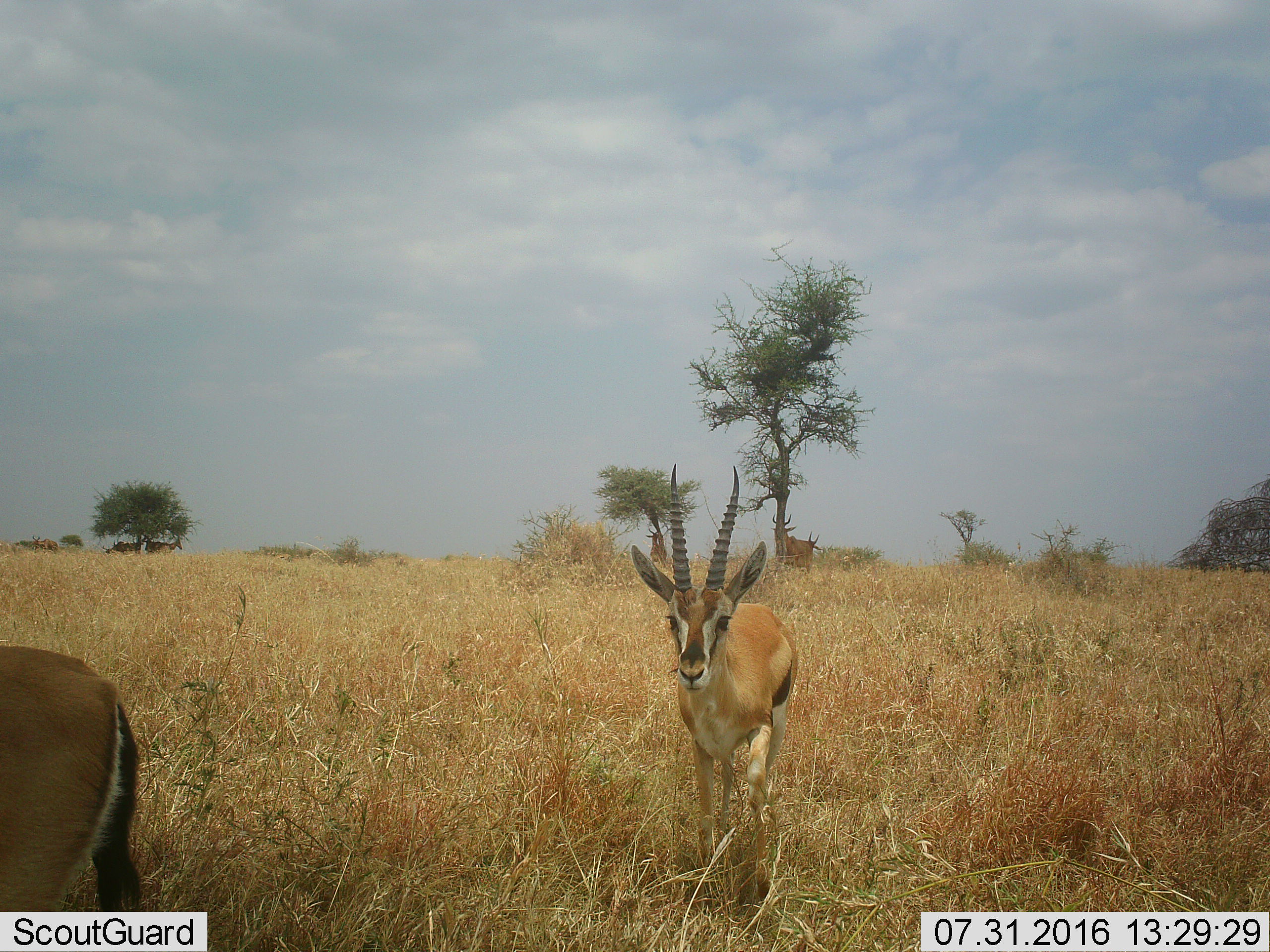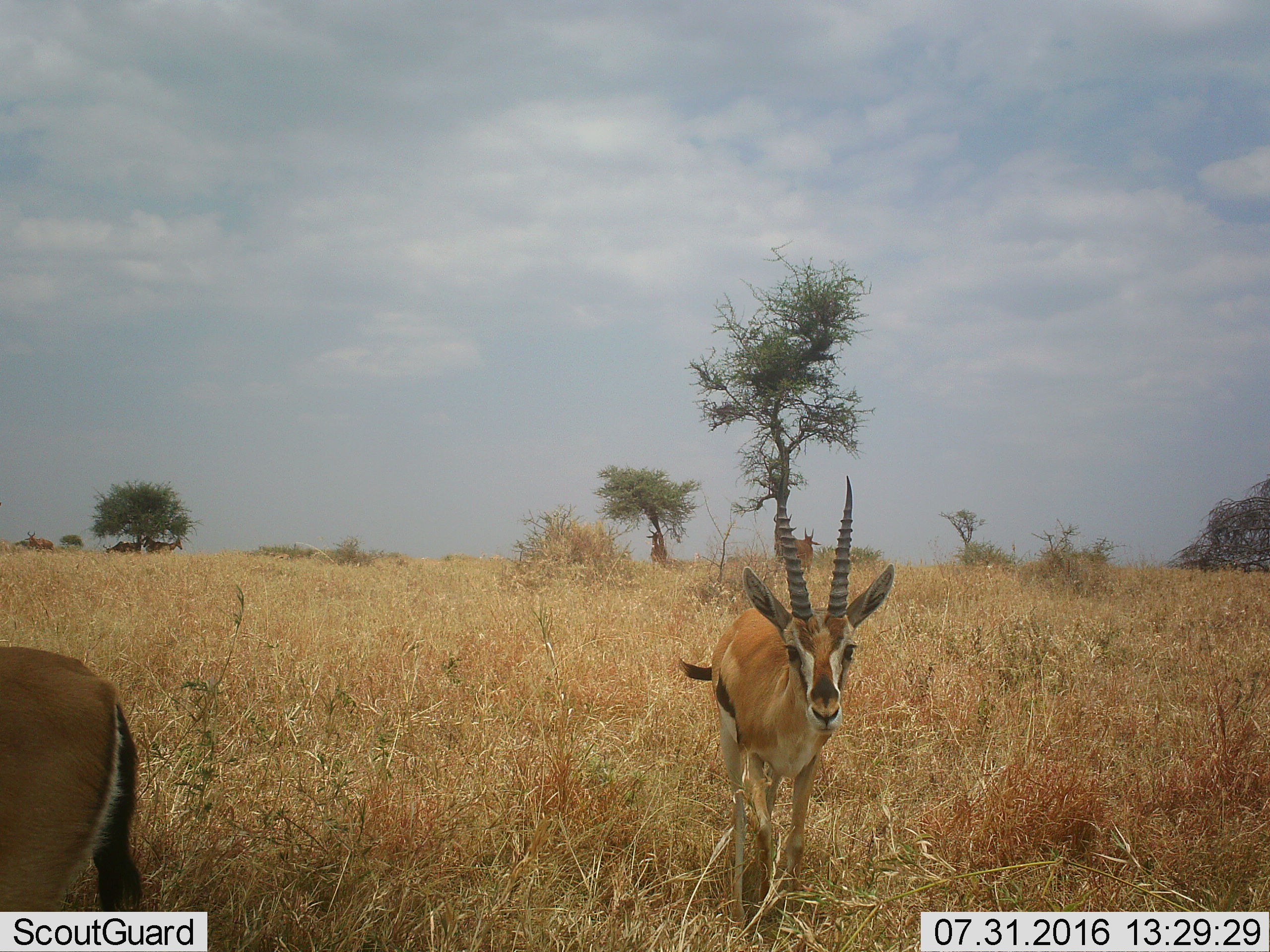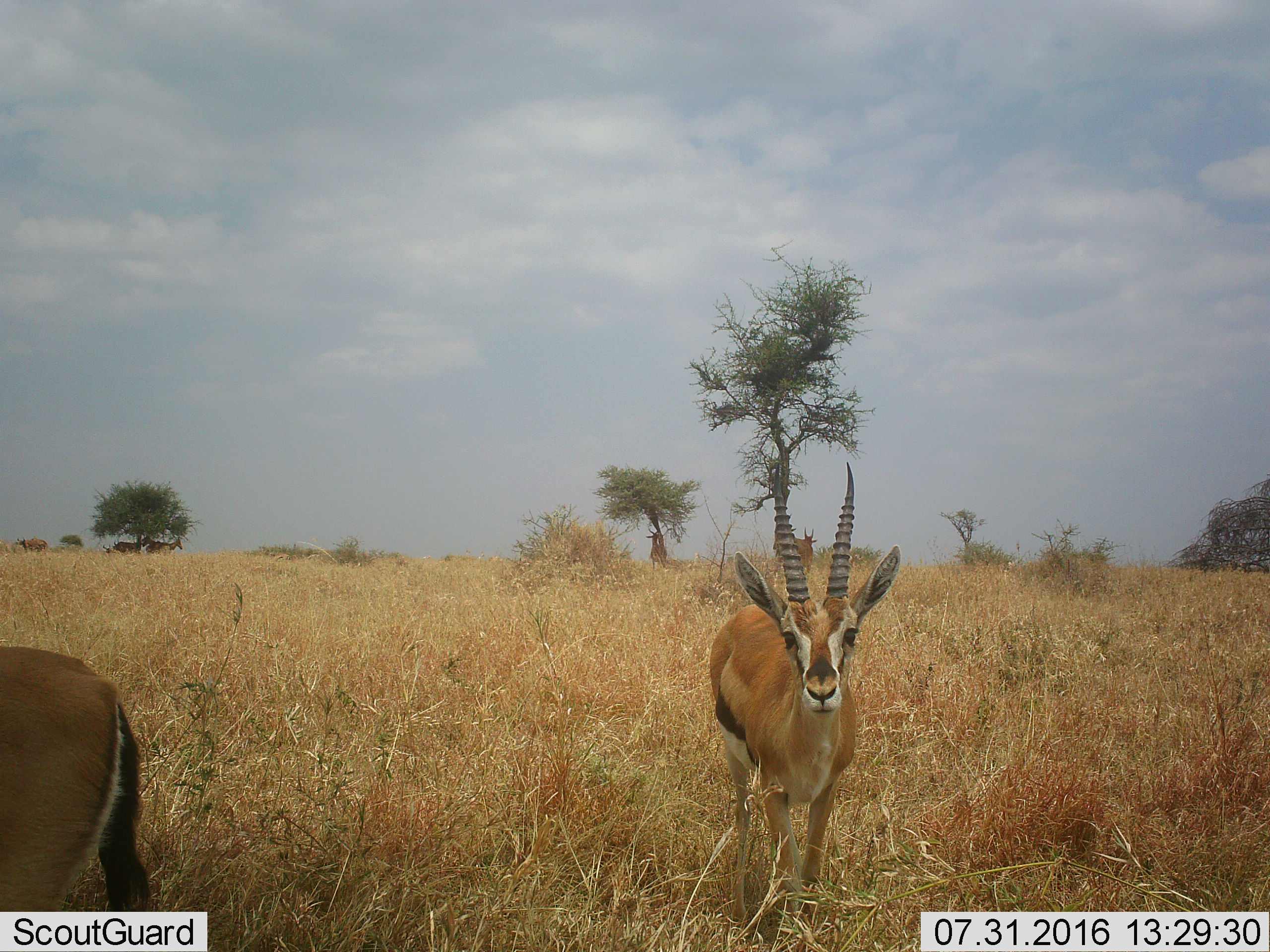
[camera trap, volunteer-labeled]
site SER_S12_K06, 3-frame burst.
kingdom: Animalia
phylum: Chordata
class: Mammalia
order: Artiodactyla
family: Bovidae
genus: Eudorcas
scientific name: Eudorcas thomsonii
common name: thomson's gazelle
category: gazellethomsons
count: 4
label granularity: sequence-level